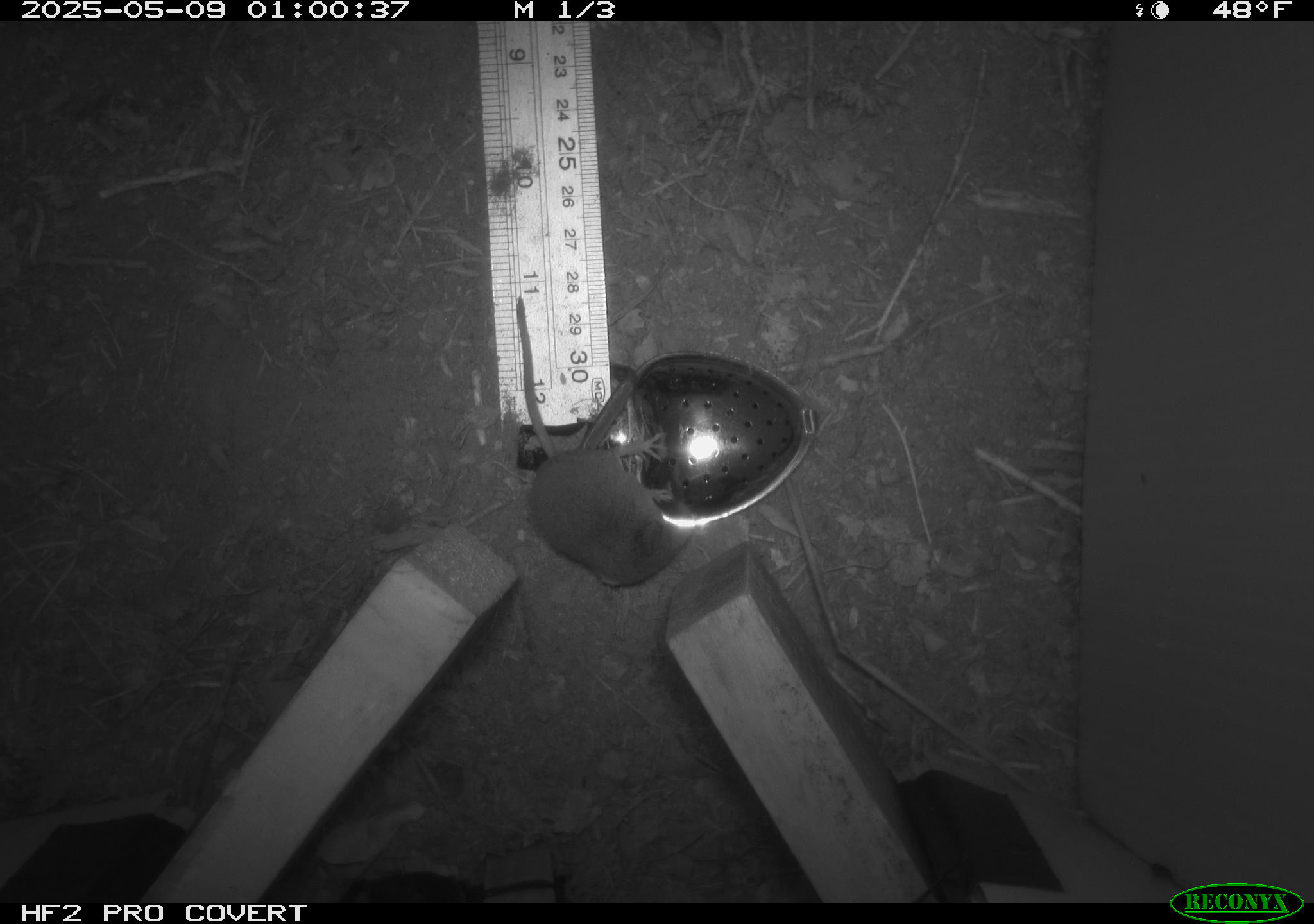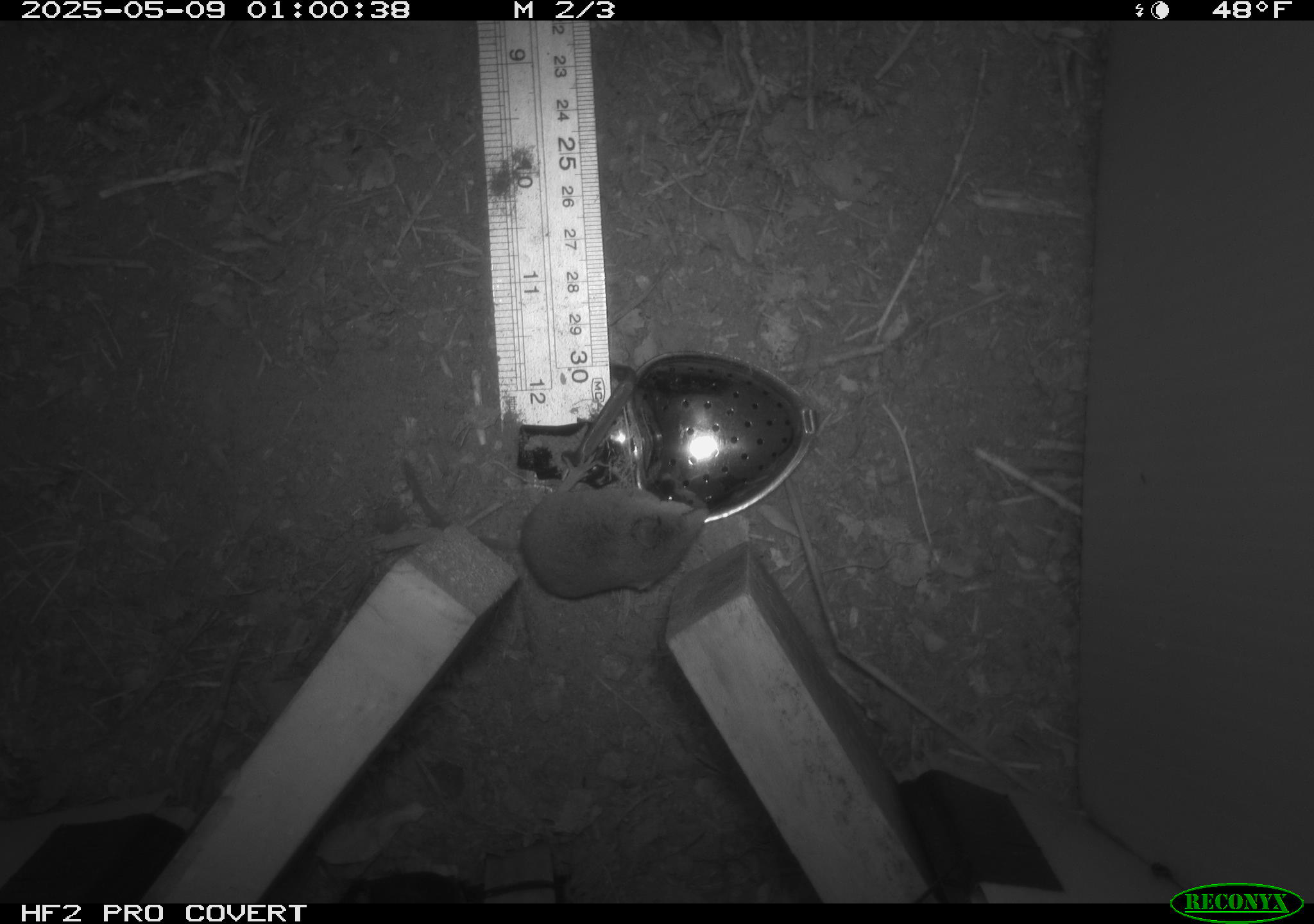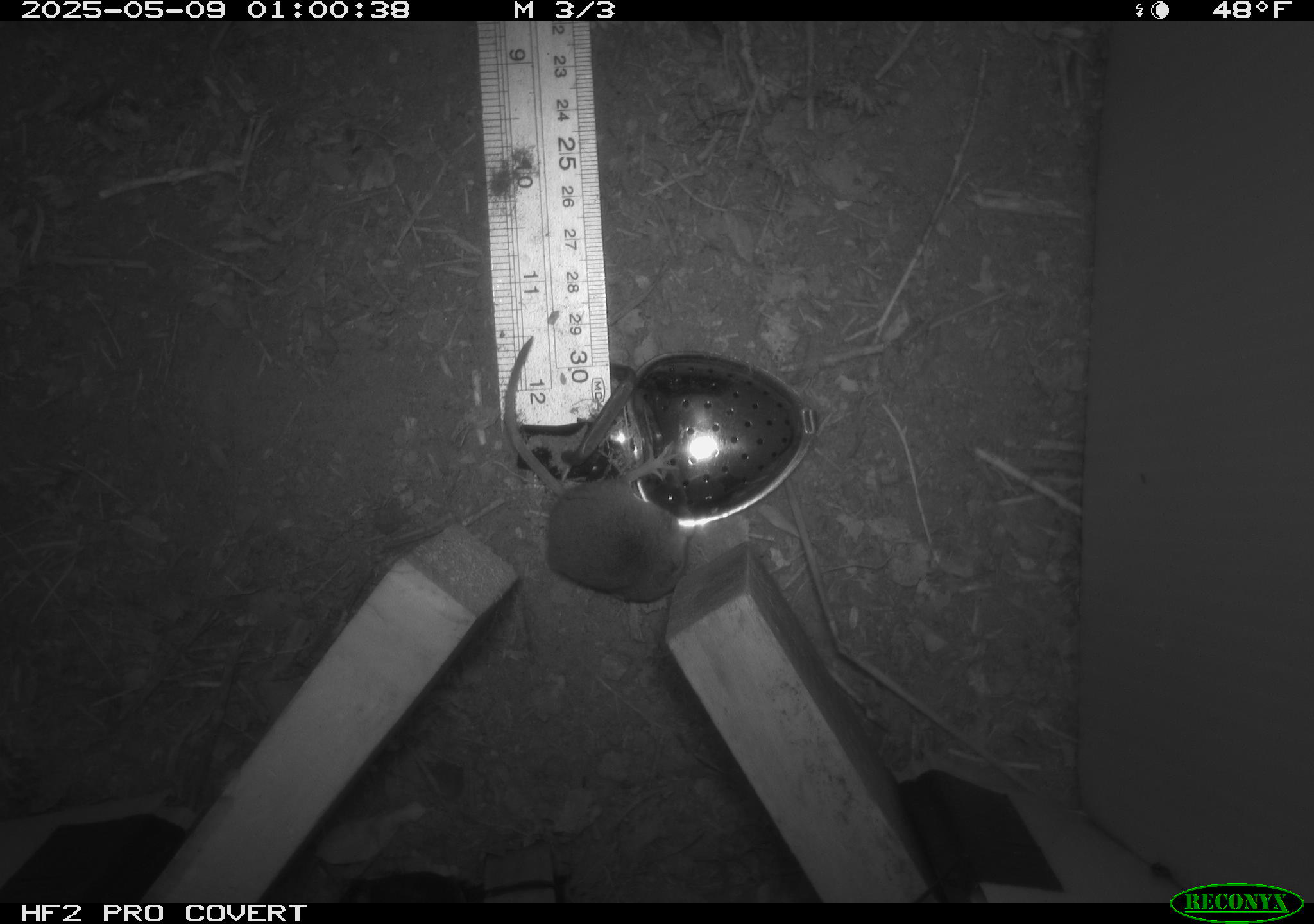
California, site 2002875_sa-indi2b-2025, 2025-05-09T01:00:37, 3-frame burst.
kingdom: Animalia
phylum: Chordata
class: Mammalia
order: Eulipotyphla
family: Soricidae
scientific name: Soricidae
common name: shrews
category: soricidae family